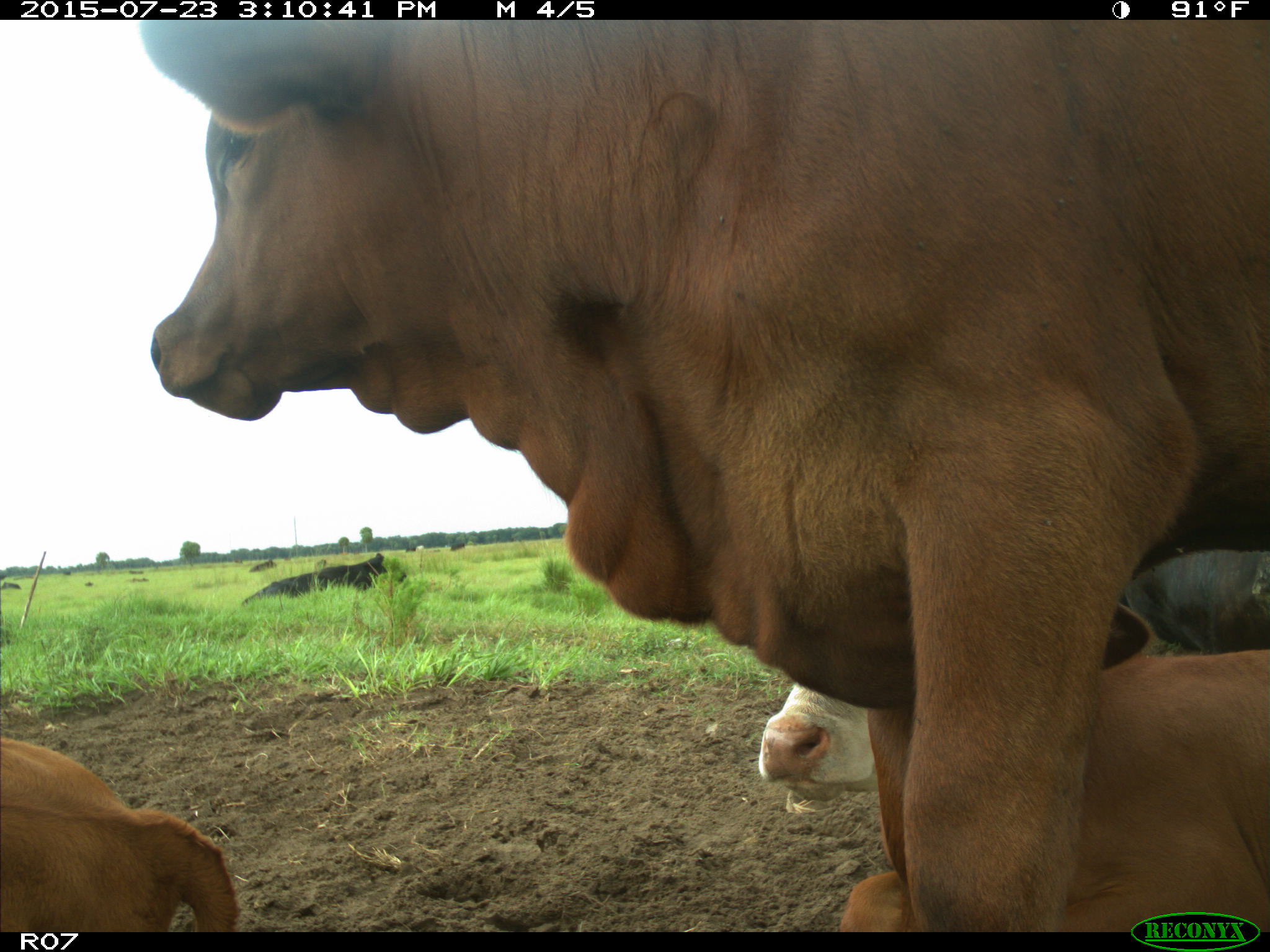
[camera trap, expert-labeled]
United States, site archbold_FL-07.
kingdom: Animalia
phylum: Chordata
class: Mammalia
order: Artiodactyla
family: Bovidae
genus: Bos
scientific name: Bos taurus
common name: domestic cow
Bos taurus (domestic cow).